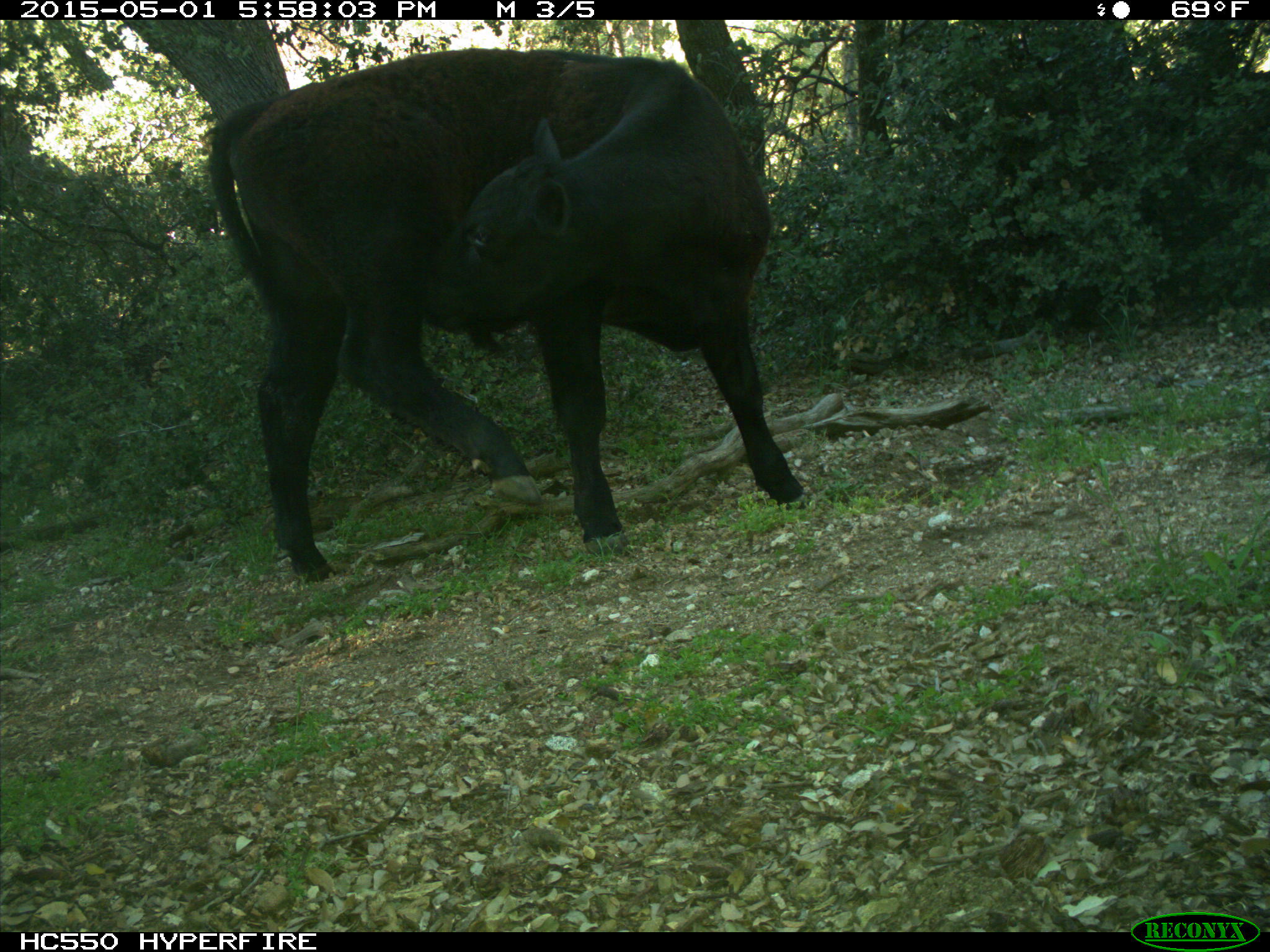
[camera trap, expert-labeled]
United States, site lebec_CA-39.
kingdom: Animalia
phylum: Chordata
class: Mammalia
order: Artiodactyla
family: Bovidae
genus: Bos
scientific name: Bos taurus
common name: domestic cow